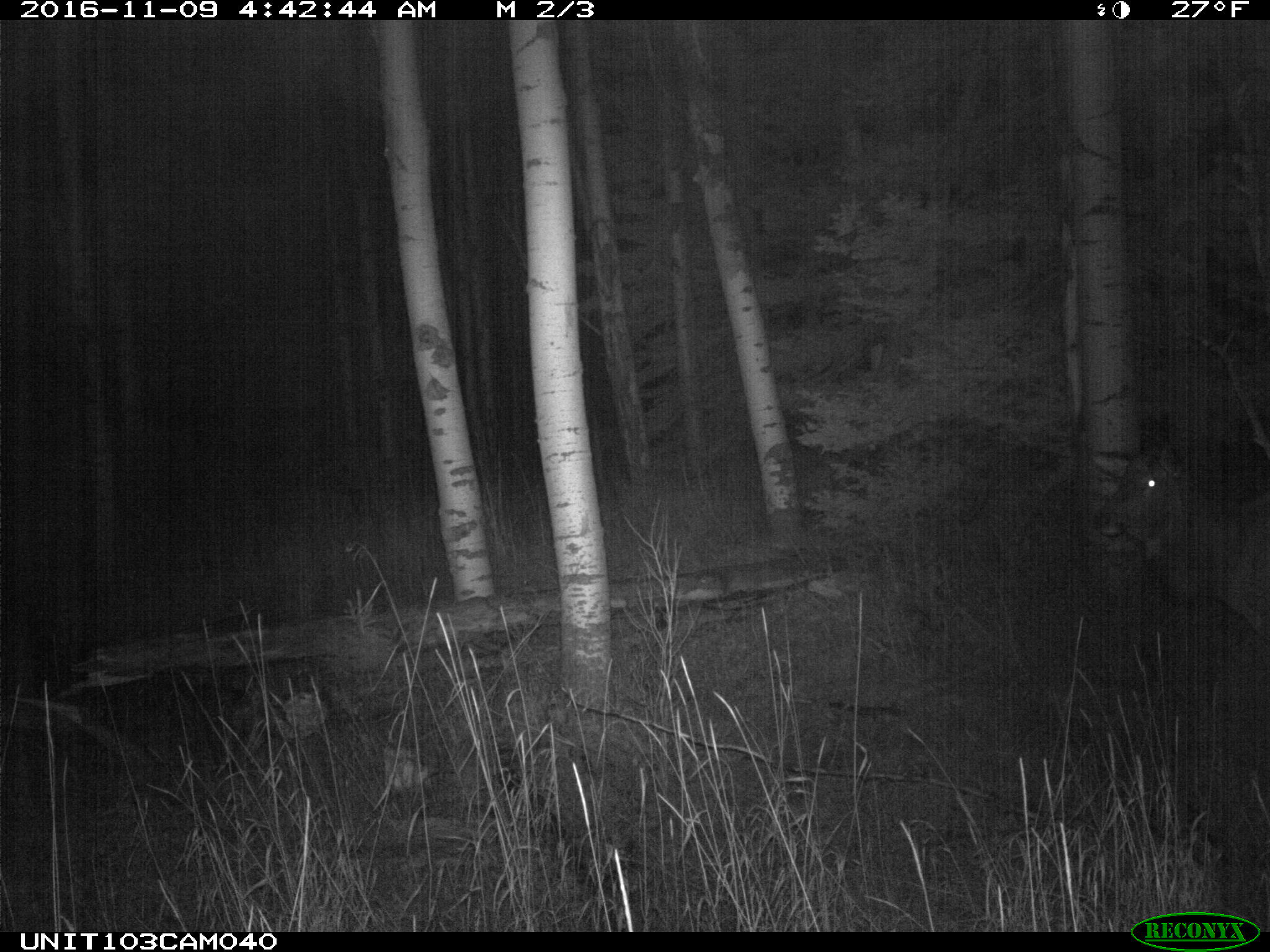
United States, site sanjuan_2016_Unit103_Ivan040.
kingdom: Animalia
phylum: Chordata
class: Mammalia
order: Artiodactyla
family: Cervidae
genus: Cervus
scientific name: Cervus elaphus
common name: red deer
Cervus elaphus (red deer).